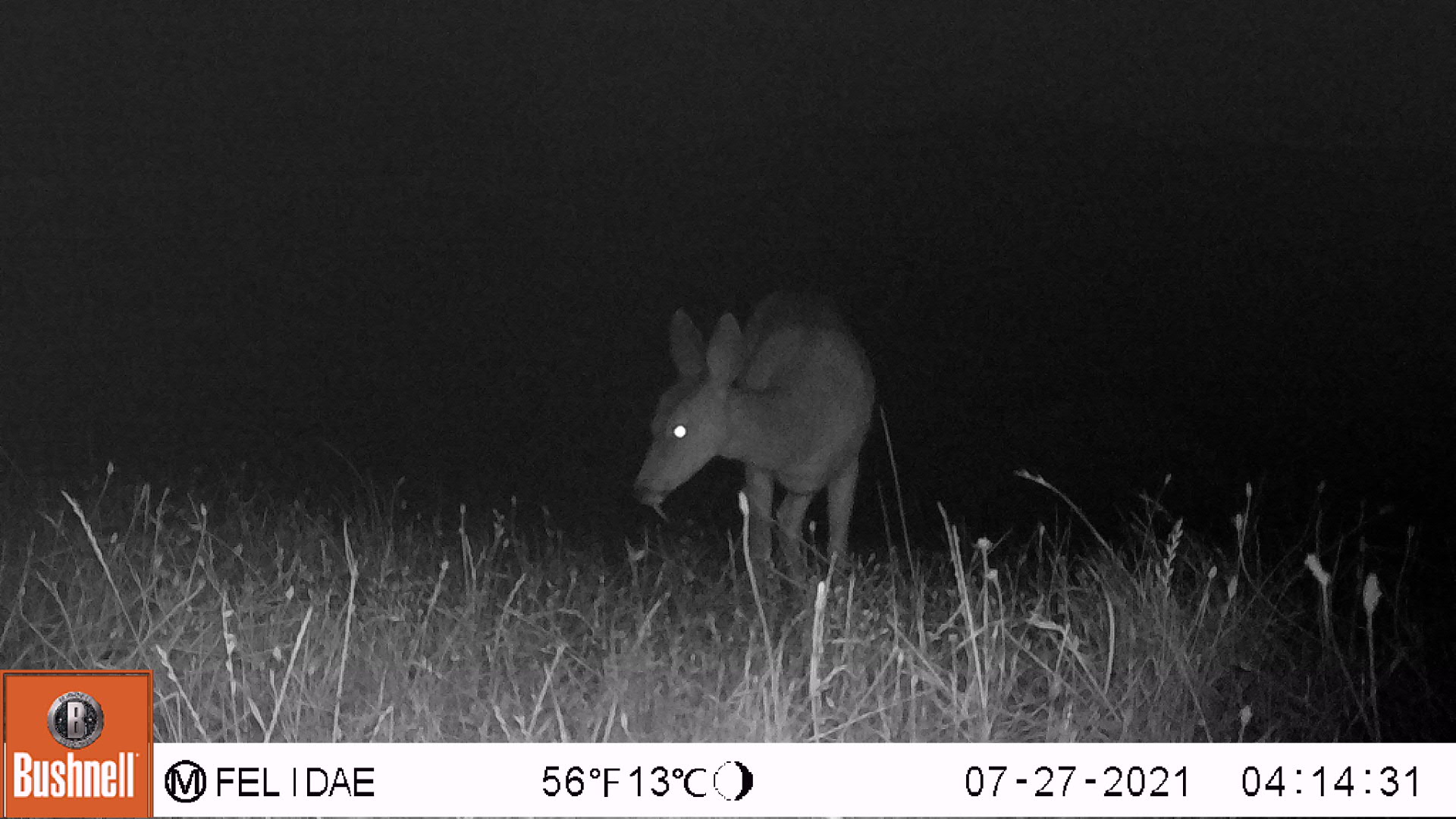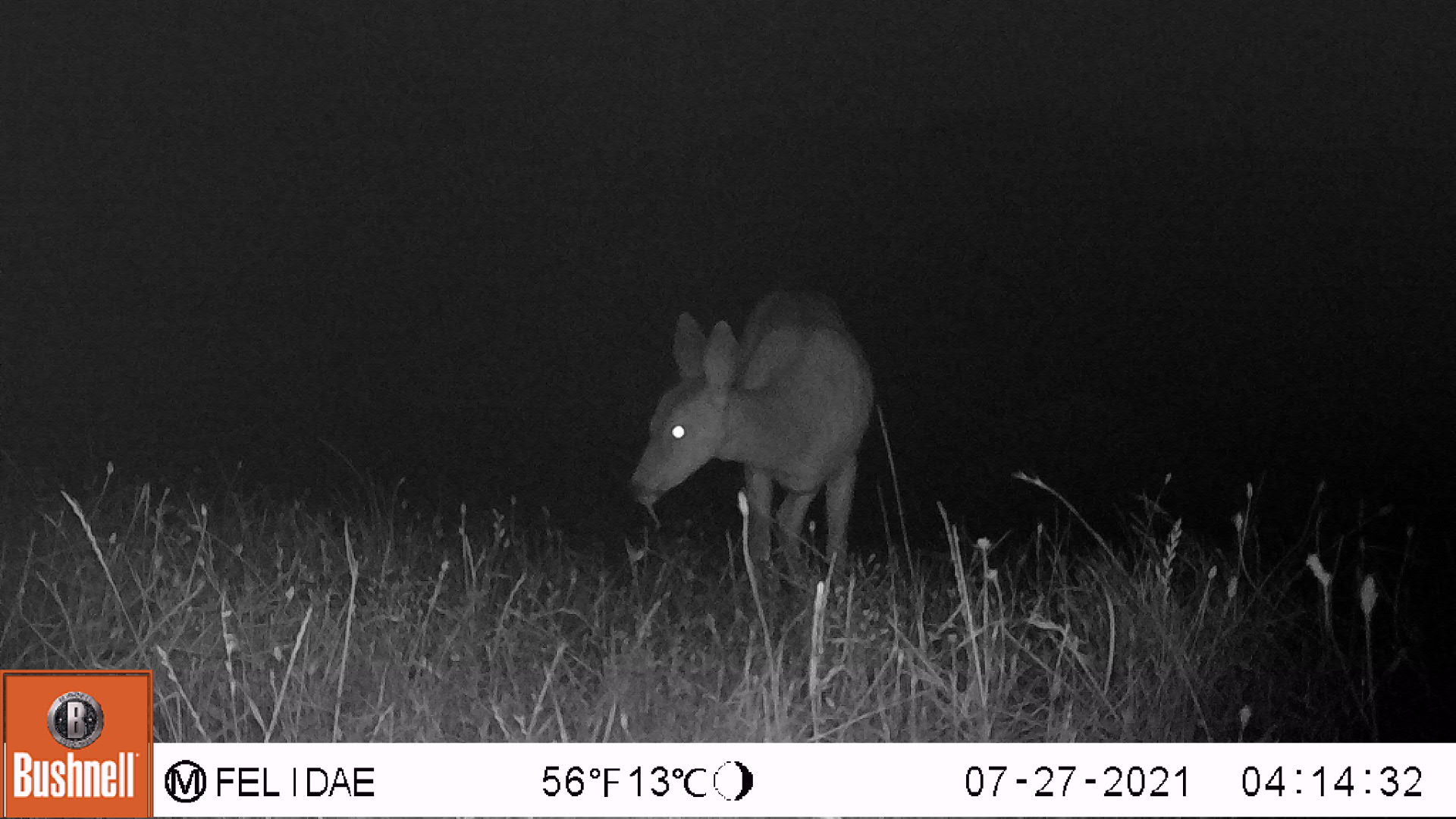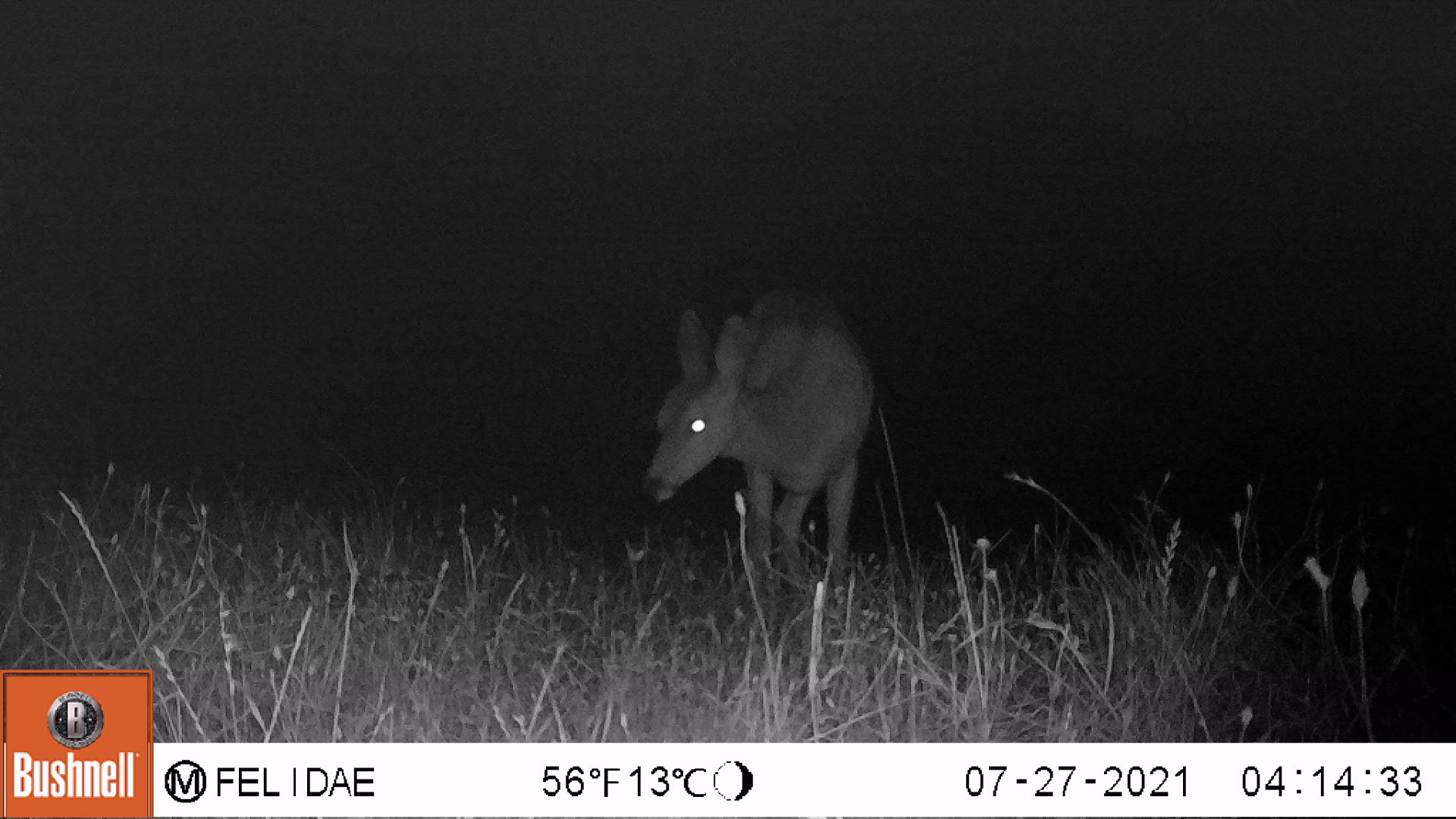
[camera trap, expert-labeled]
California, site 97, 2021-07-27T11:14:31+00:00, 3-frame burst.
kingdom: Animalia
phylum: Chordata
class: Mammalia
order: Artiodactyla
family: Cervidae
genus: Odocoileus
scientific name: Odocoileus hemionus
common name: mule deer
Mule deer (Odocoileus hemionus).